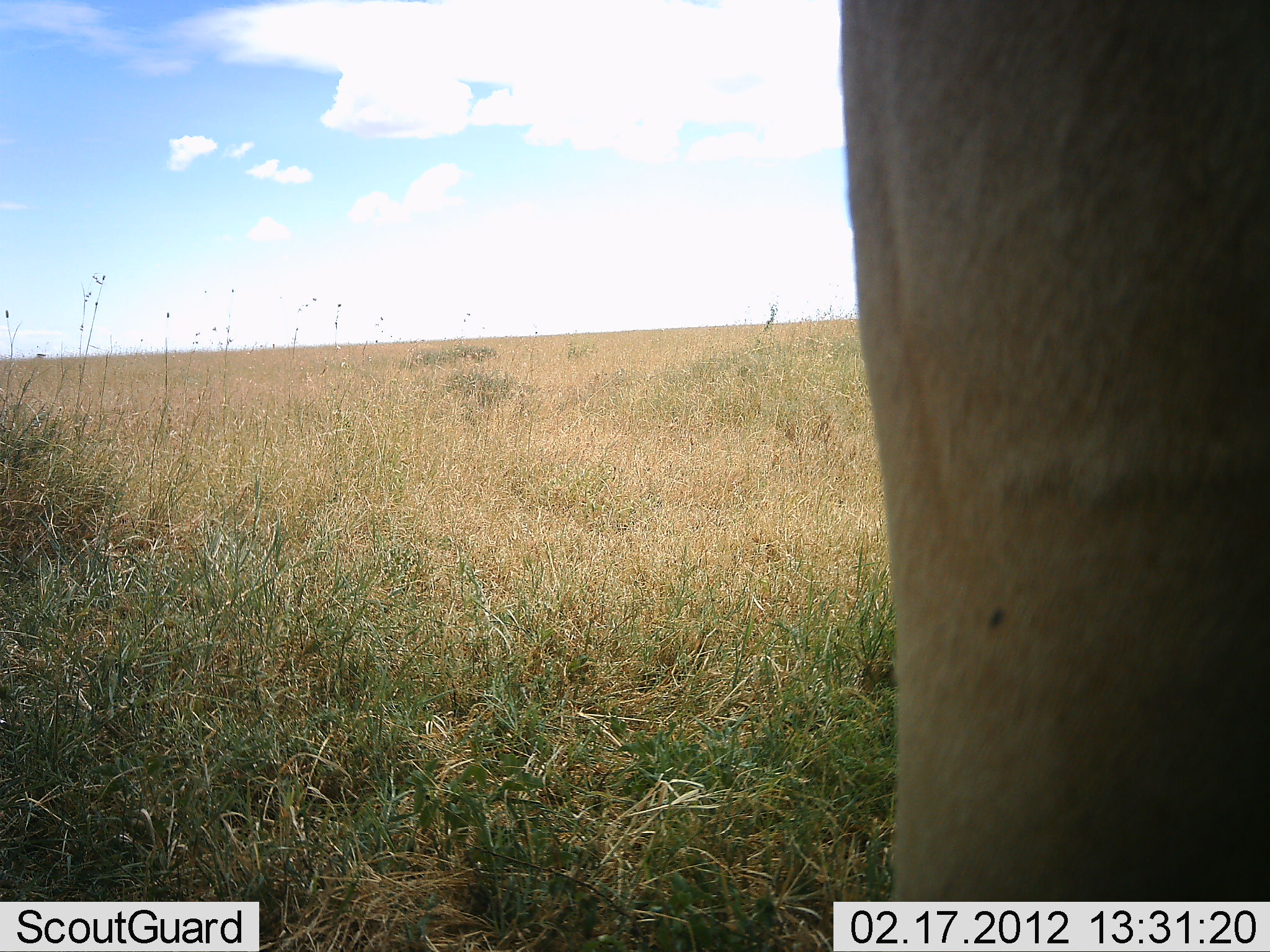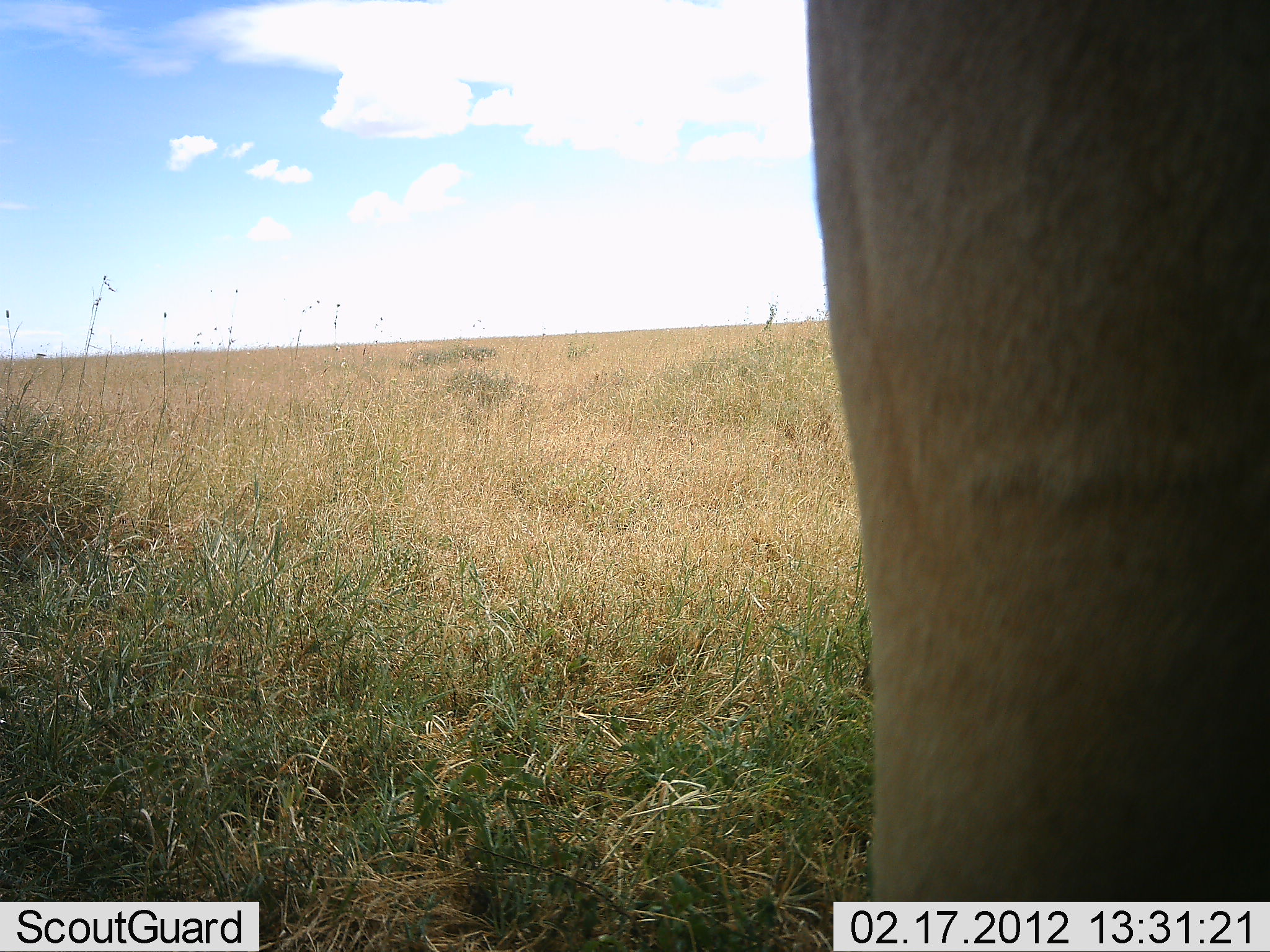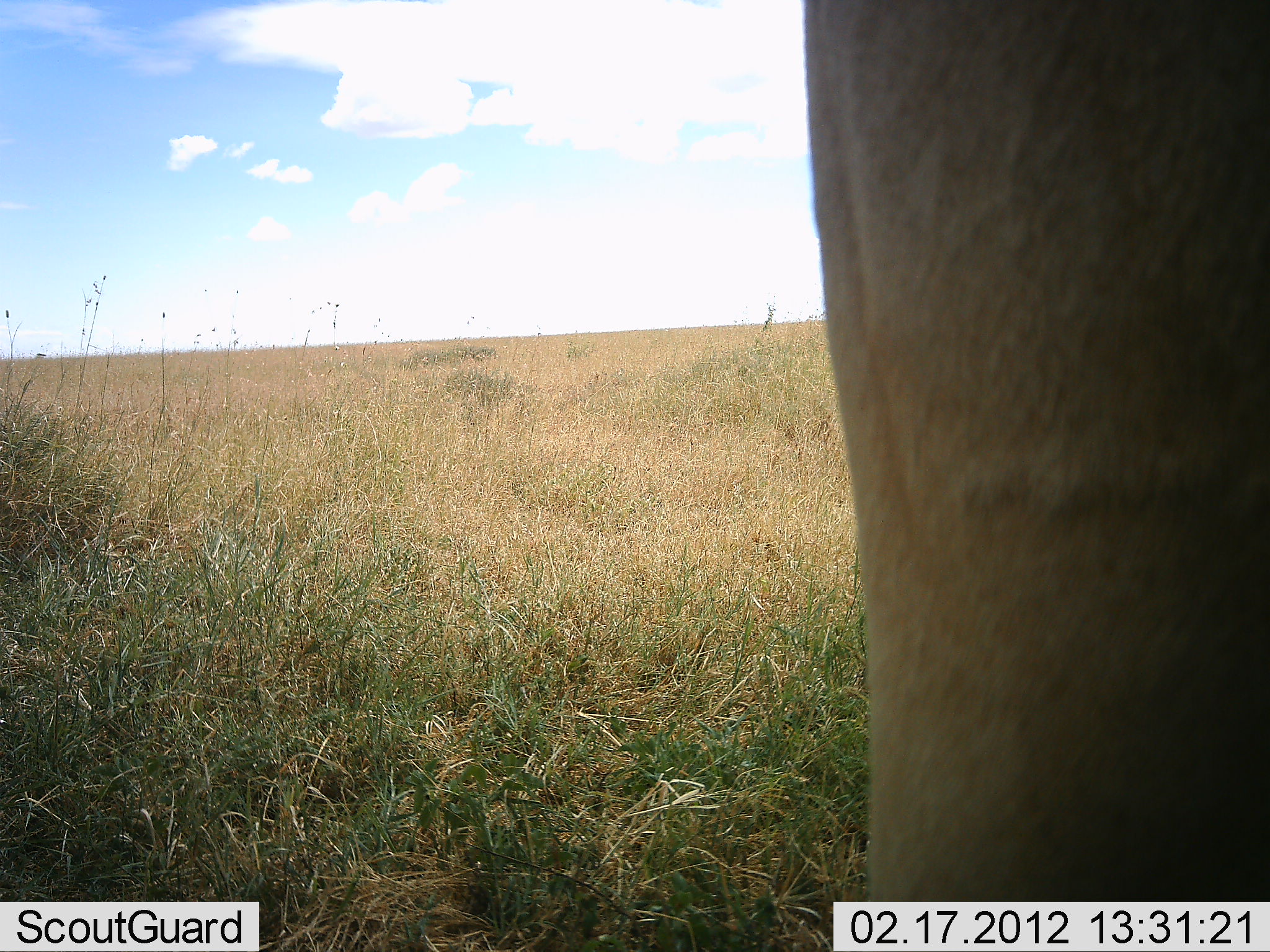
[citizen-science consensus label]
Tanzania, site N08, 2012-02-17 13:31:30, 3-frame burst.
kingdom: Animalia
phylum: Chordata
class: Mammalia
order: Artiodactyla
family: Bovidae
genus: Alcelaphus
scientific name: Alcelaphus buselaphus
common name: hartebeest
Hartebeest (Alcelaphus buselaphus), count 1. Behavior (volunteer vote fractions): standing 100%, resting 7%, moving 0%, interacting 0%. Young present (vote fraction): 0%. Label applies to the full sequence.